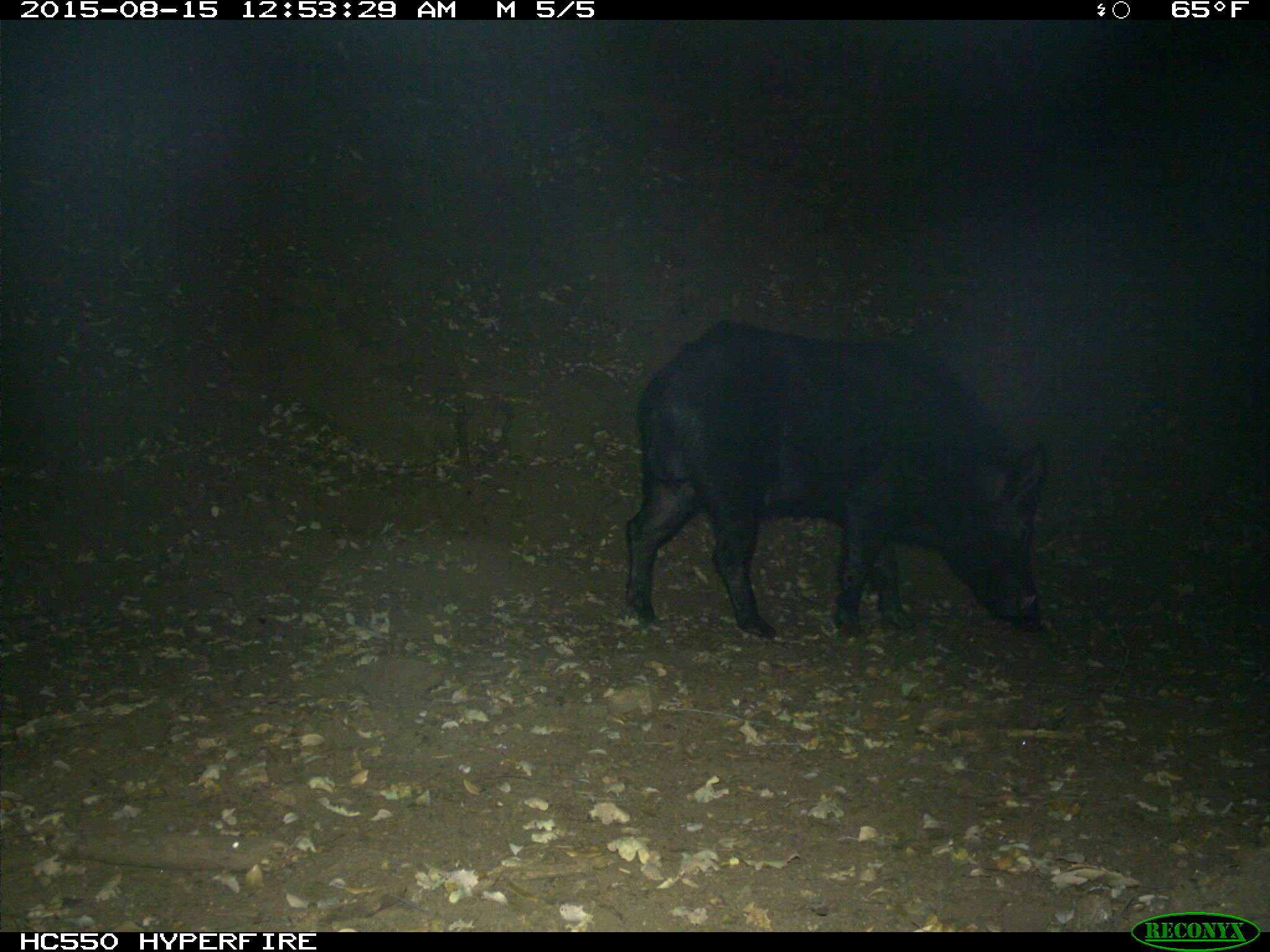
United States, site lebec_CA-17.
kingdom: Animalia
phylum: Chordata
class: Mammalia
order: Artiodactyla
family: Suidae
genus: Sus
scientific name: Sus scrofa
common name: wild boar